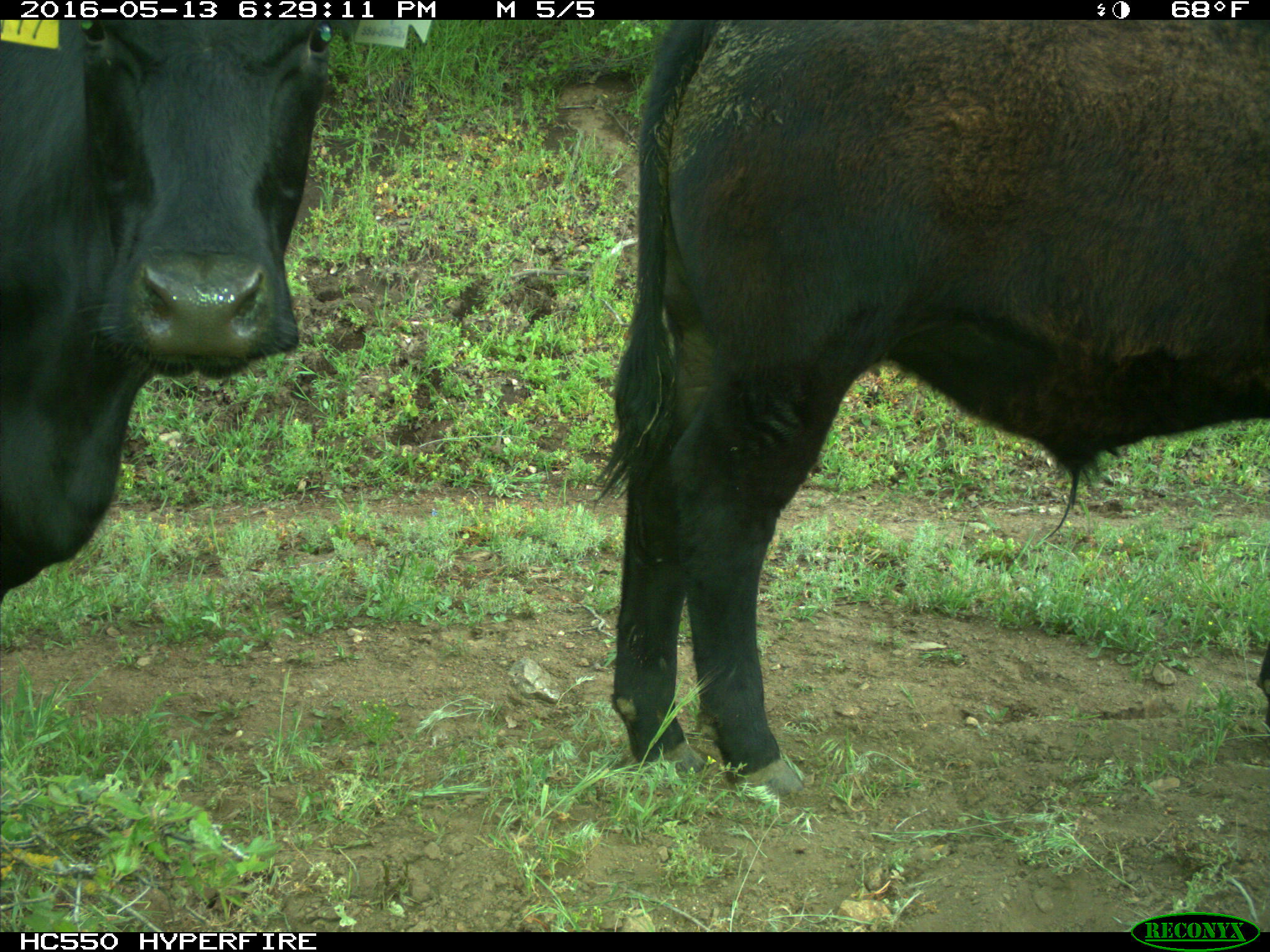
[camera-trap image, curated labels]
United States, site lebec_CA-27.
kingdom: Animalia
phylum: Chordata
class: Mammalia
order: Artiodactyla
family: Bovidae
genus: Bos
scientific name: Bos taurus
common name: domestic cow